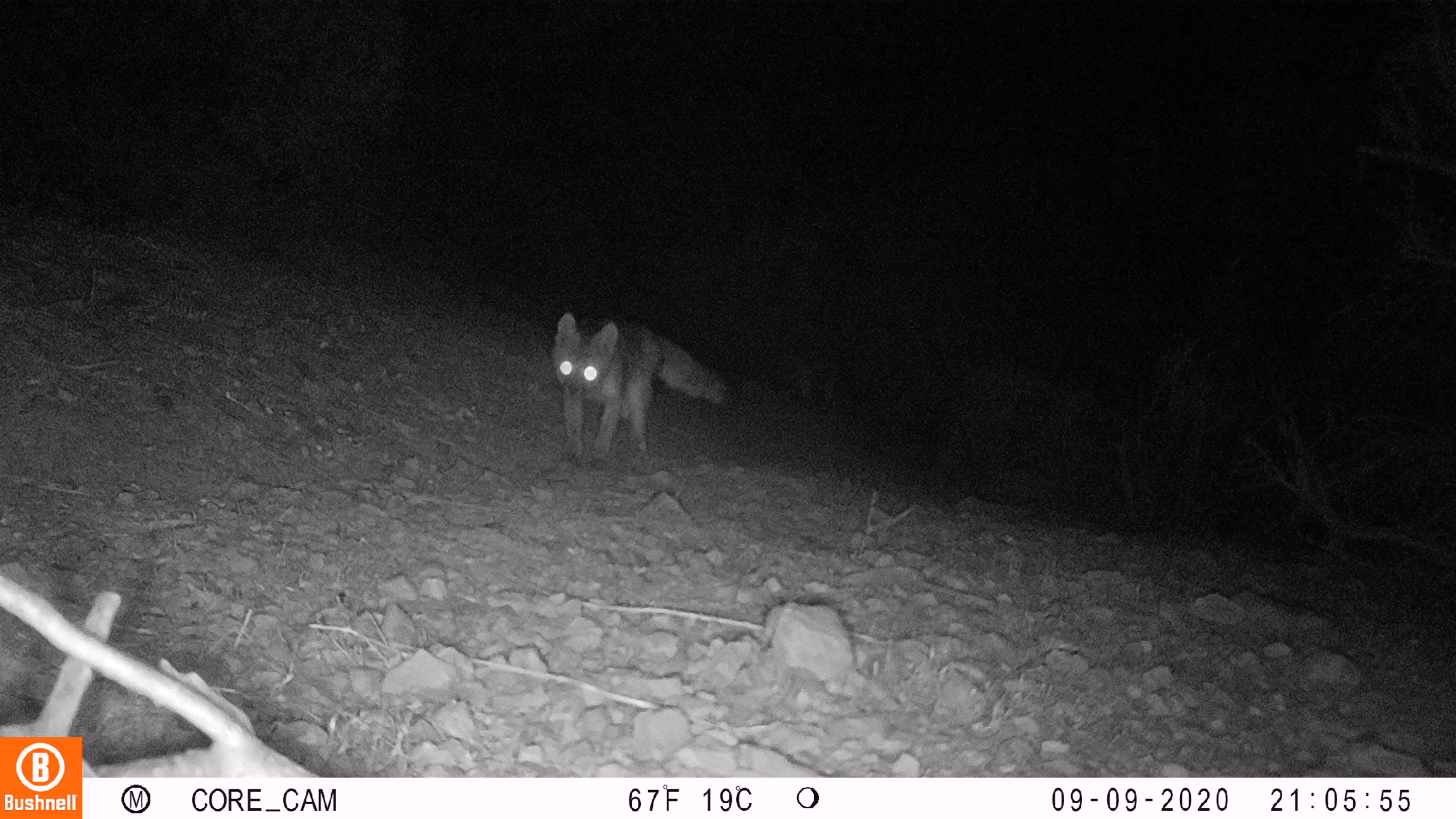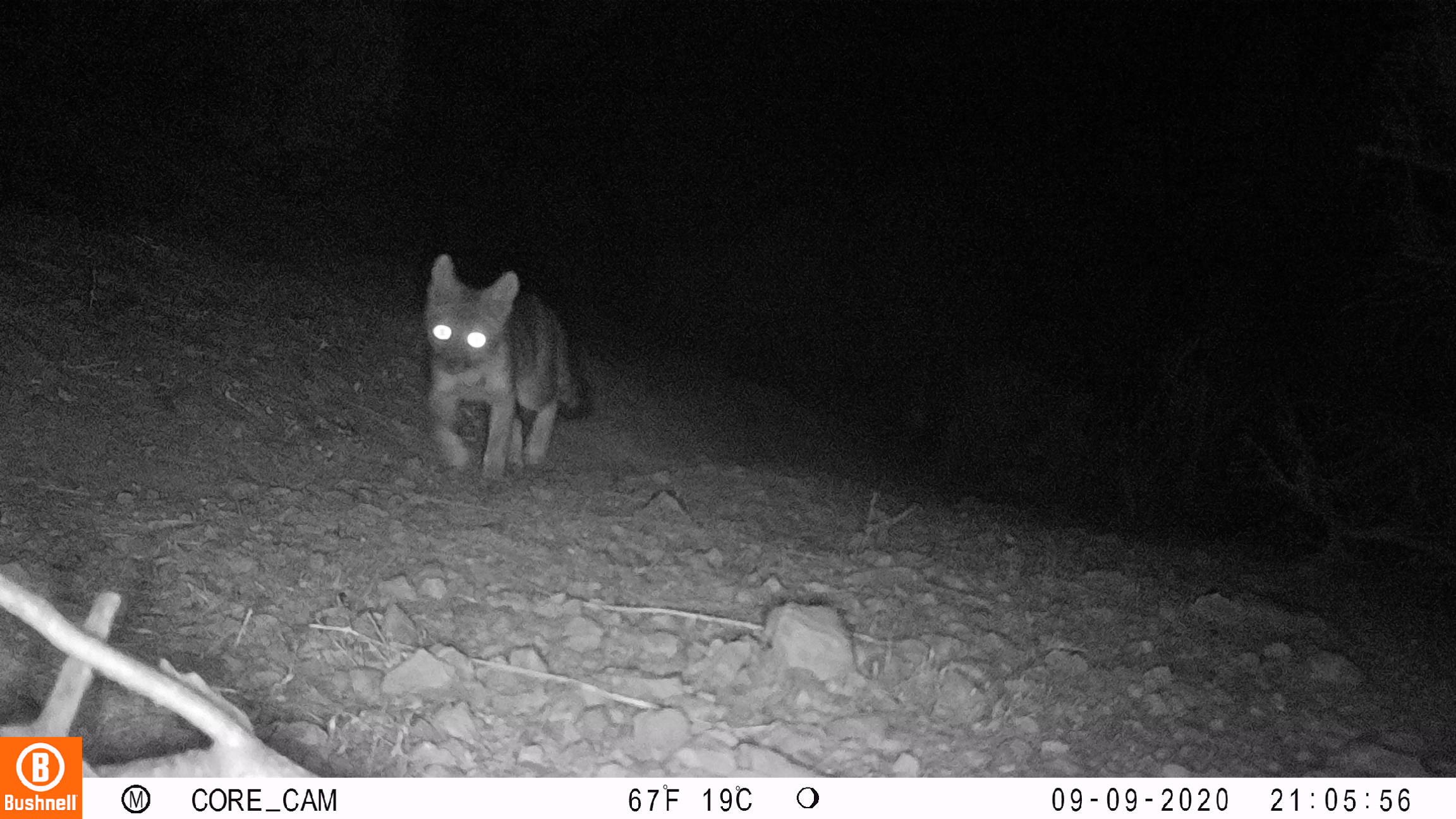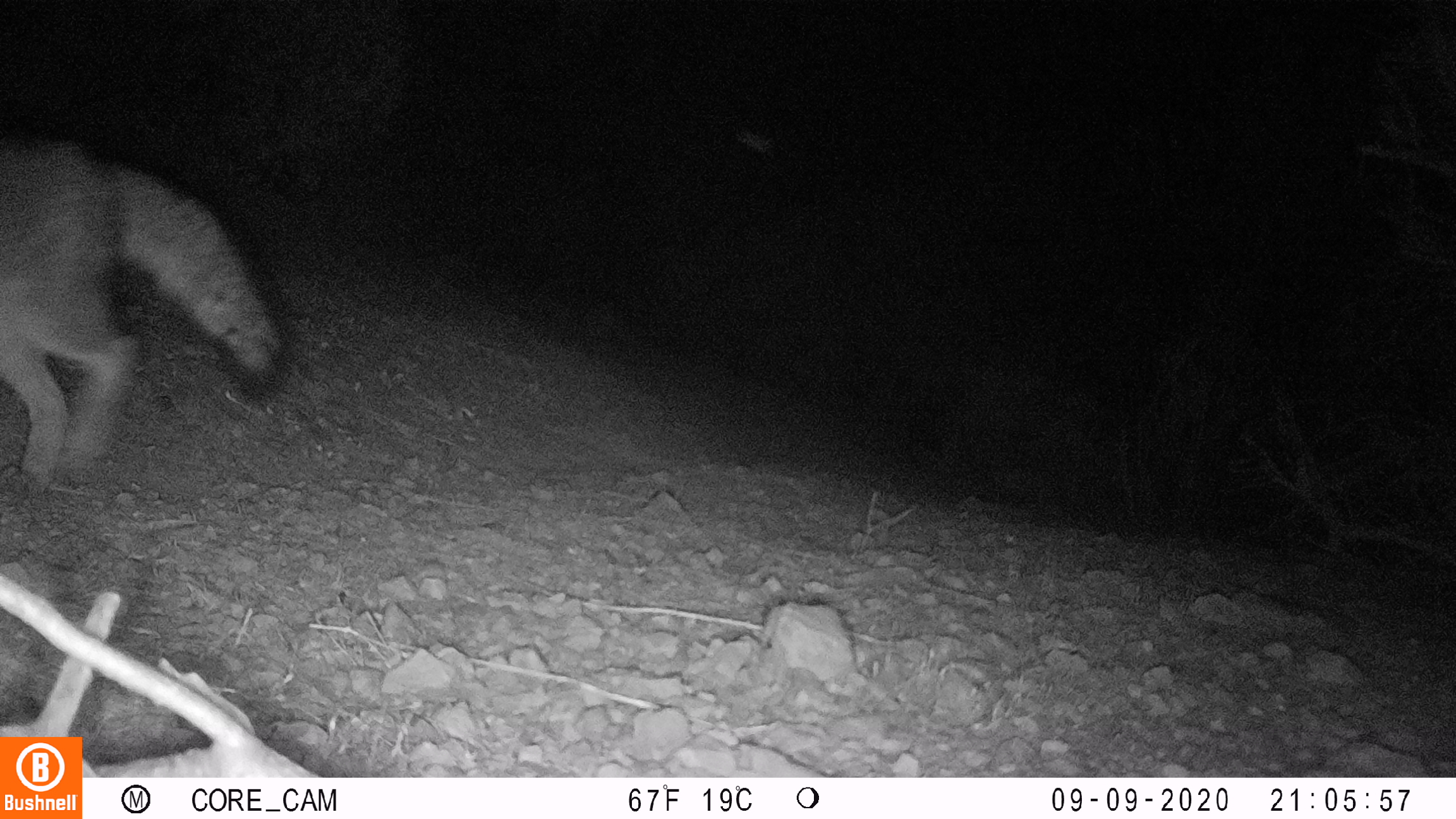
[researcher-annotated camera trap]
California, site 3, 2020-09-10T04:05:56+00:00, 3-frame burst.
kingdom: Animalia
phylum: Chordata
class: Mammalia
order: Carnivora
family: Canidae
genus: Urocyon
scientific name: Urocyon cinereoargenteus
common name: gray fox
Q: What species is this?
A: Gray fox (Urocyon cinereoargenteus).